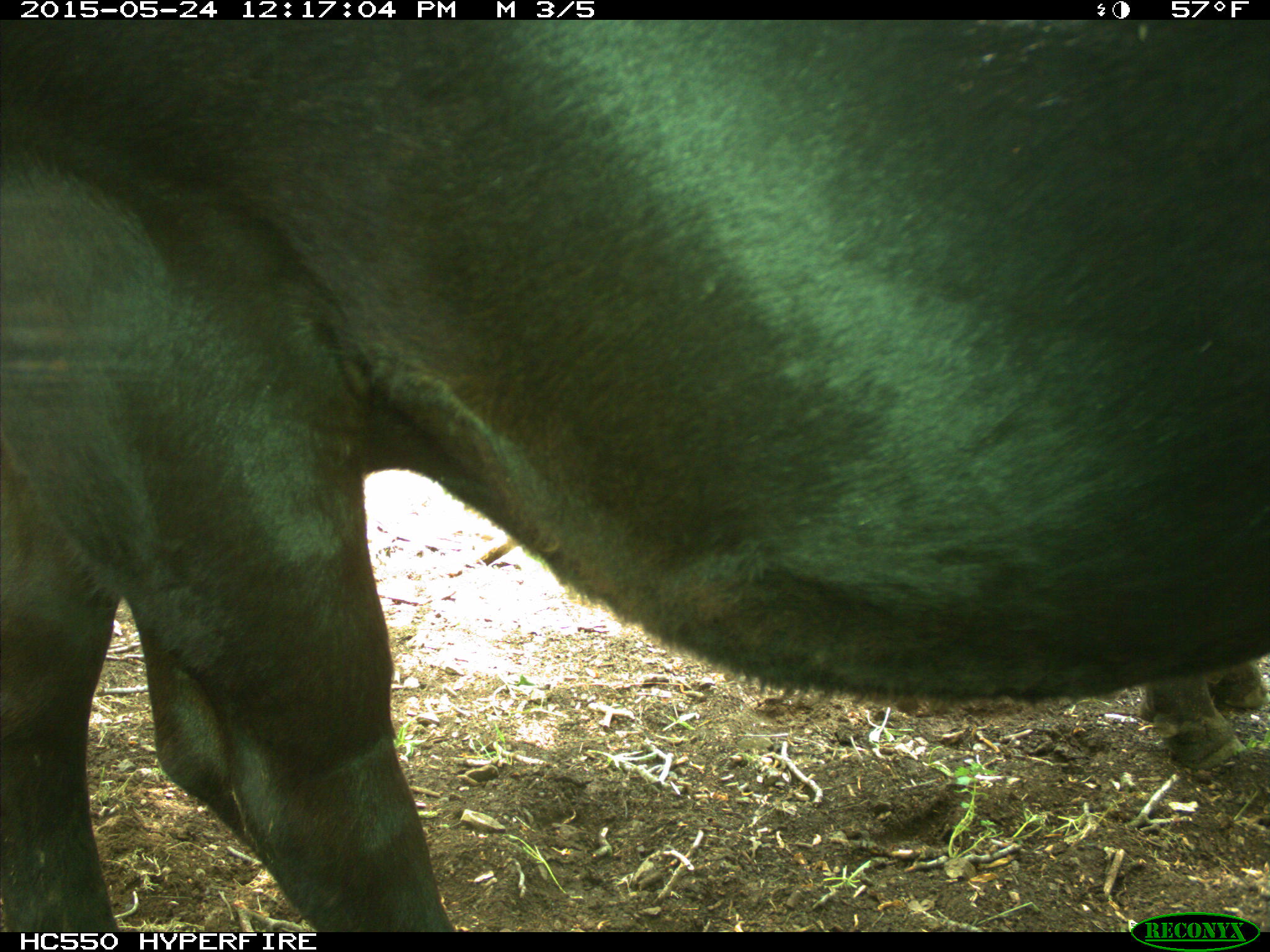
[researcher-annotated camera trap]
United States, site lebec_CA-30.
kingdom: Animalia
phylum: Chordata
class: Mammalia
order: Artiodactyla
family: Bovidae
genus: Bos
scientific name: Bos taurus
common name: domestic cow